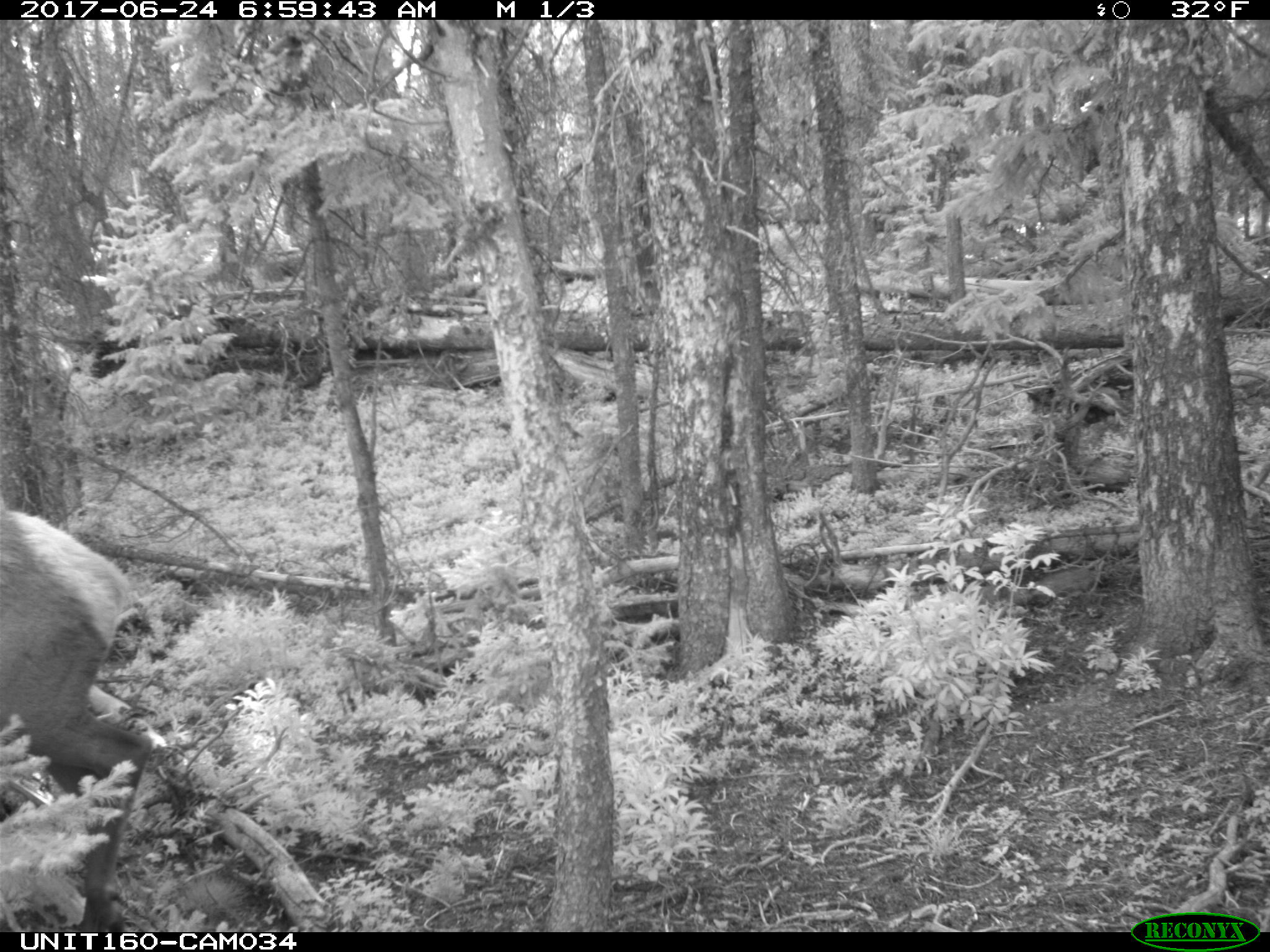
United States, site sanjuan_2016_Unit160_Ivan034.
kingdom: Animalia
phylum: Chordata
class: Mammalia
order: Artiodactyla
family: Cervidae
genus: Cervus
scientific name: Cervus elaphus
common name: red deer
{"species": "Cervus elaphus (red deer)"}